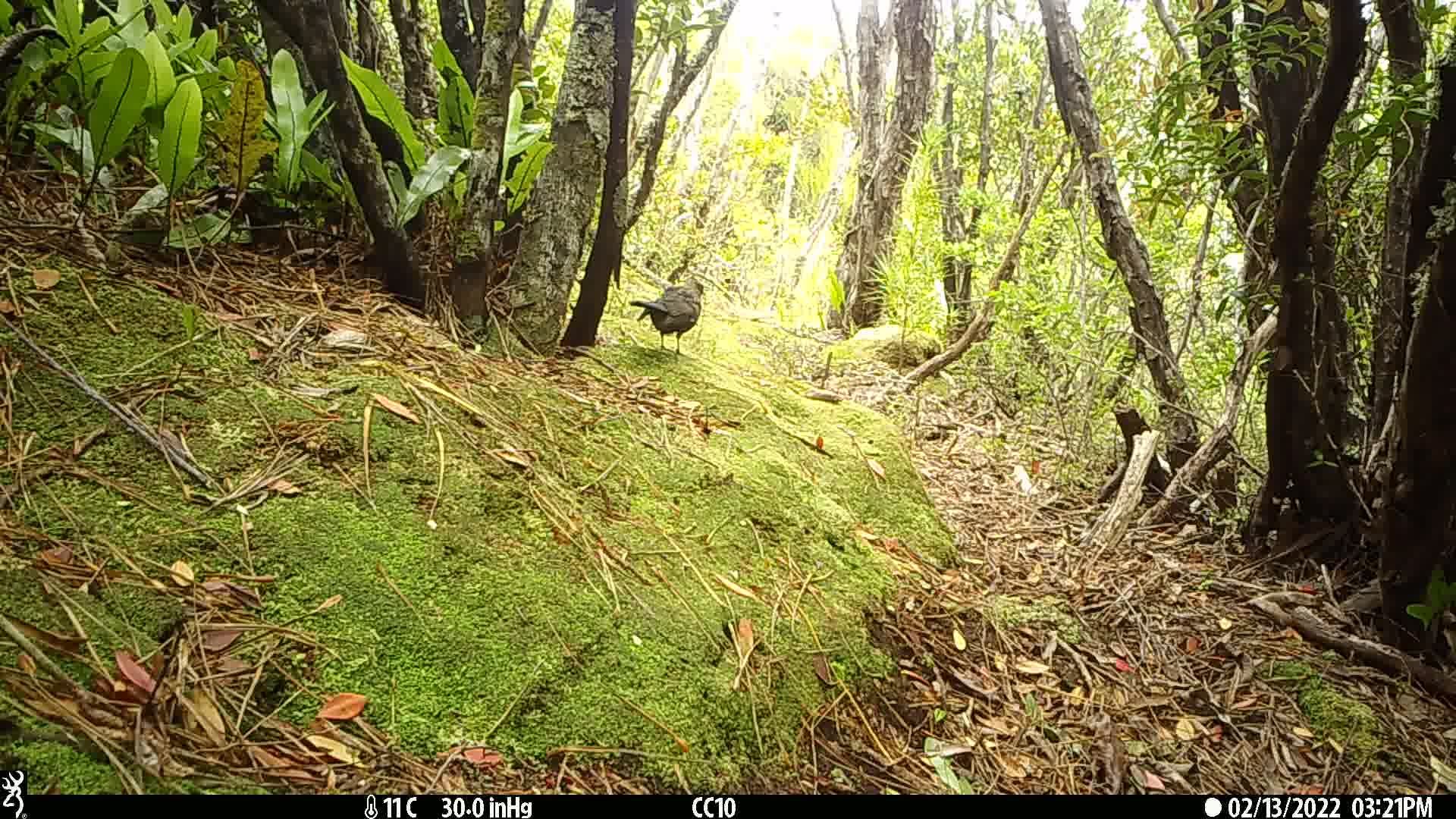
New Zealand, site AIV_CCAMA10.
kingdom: Animalia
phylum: Chordata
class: Aves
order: Passeriformes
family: Turdidae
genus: Turdus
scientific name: Turdus merula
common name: eurasian blackbird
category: blackbird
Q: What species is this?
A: Blackbird (eurasian blackbird) (Turdus merula).